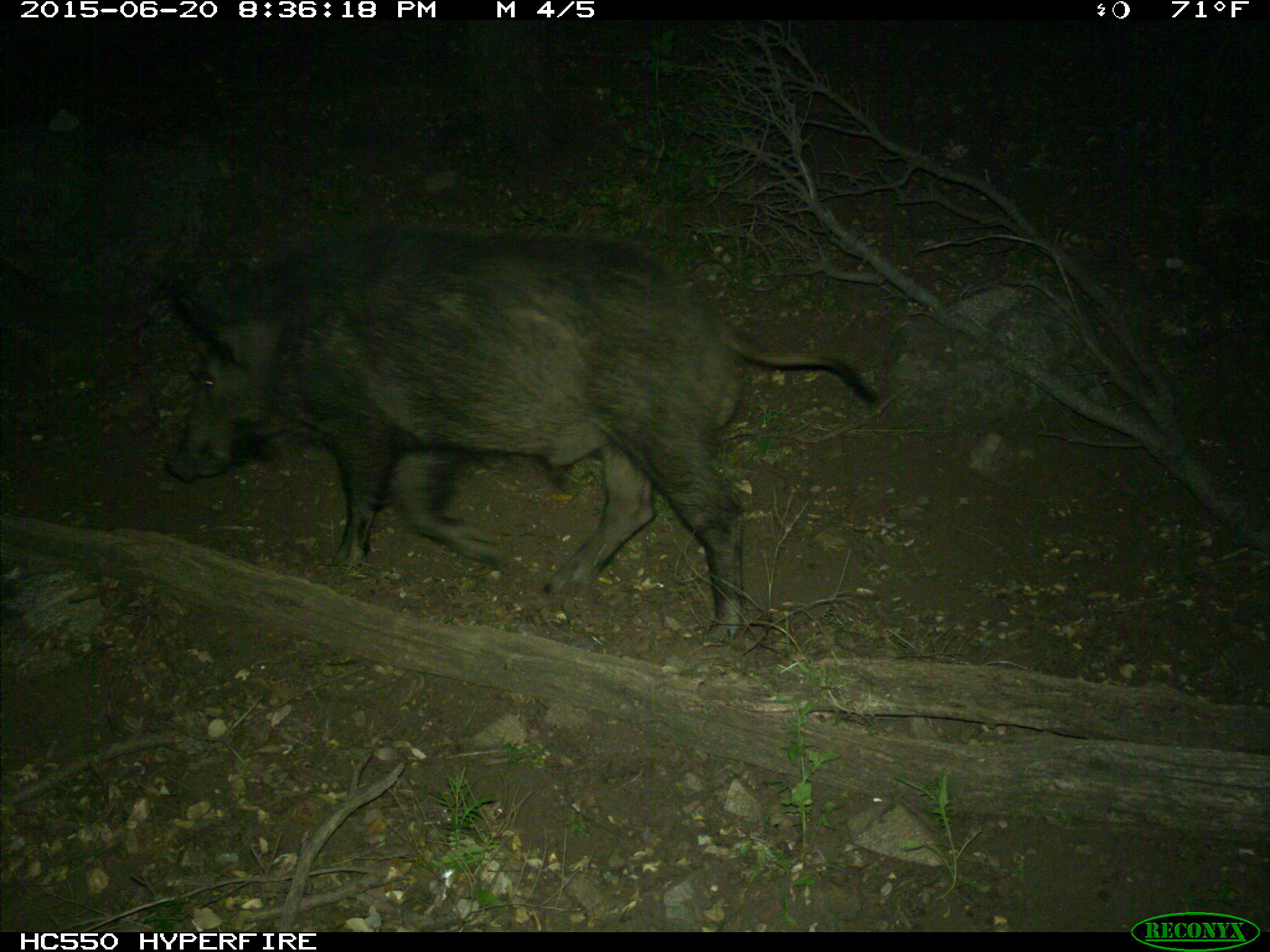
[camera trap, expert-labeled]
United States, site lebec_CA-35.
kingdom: Animalia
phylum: Chordata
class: Mammalia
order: Artiodactyla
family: Suidae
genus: Sus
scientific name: Sus scrofa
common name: wild boar